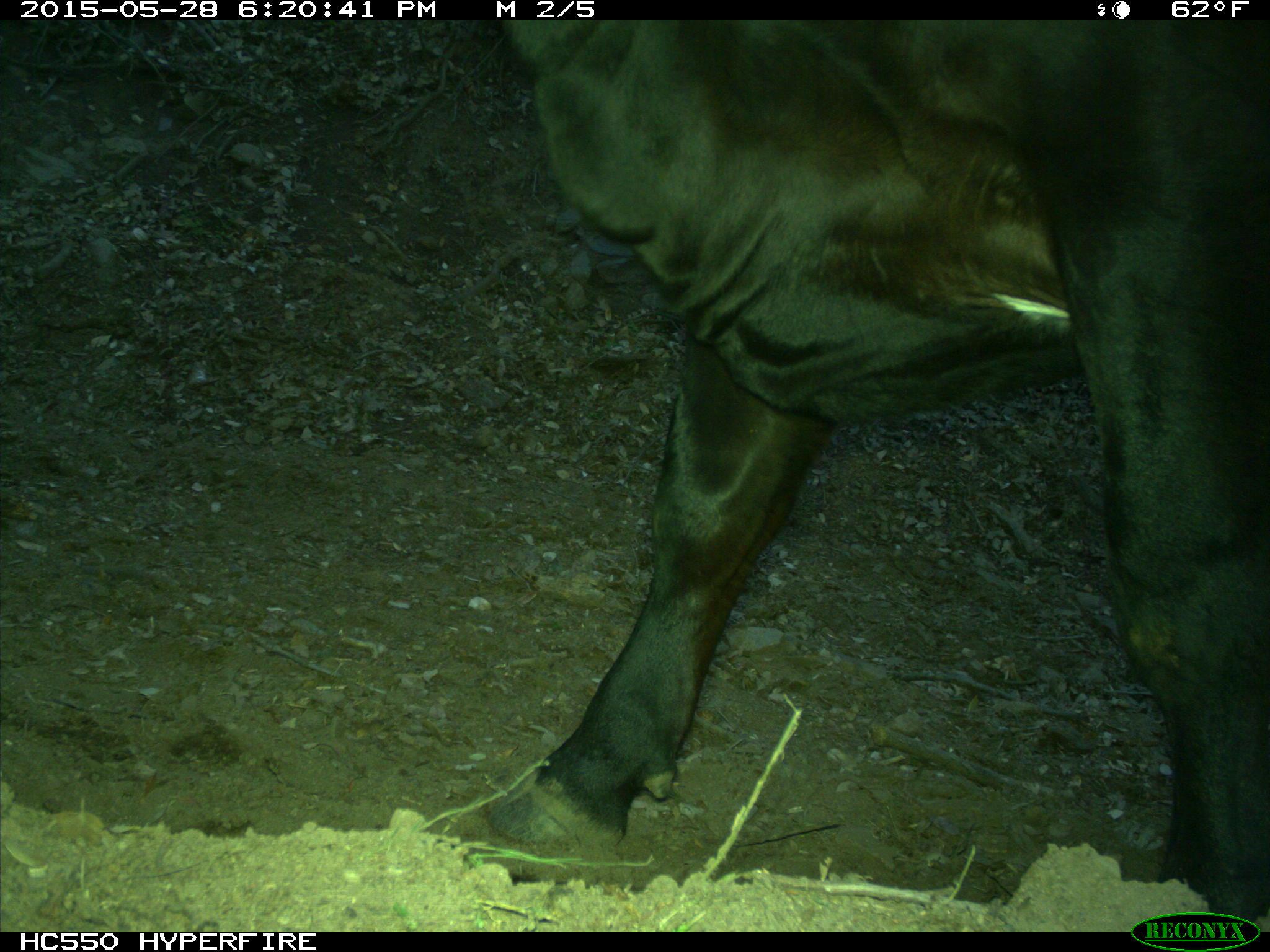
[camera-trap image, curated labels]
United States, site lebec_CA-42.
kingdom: Animalia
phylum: Chordata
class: Mammalia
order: Artiodactyla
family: Bovidae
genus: Bos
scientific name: Bos taurus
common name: domestic cow